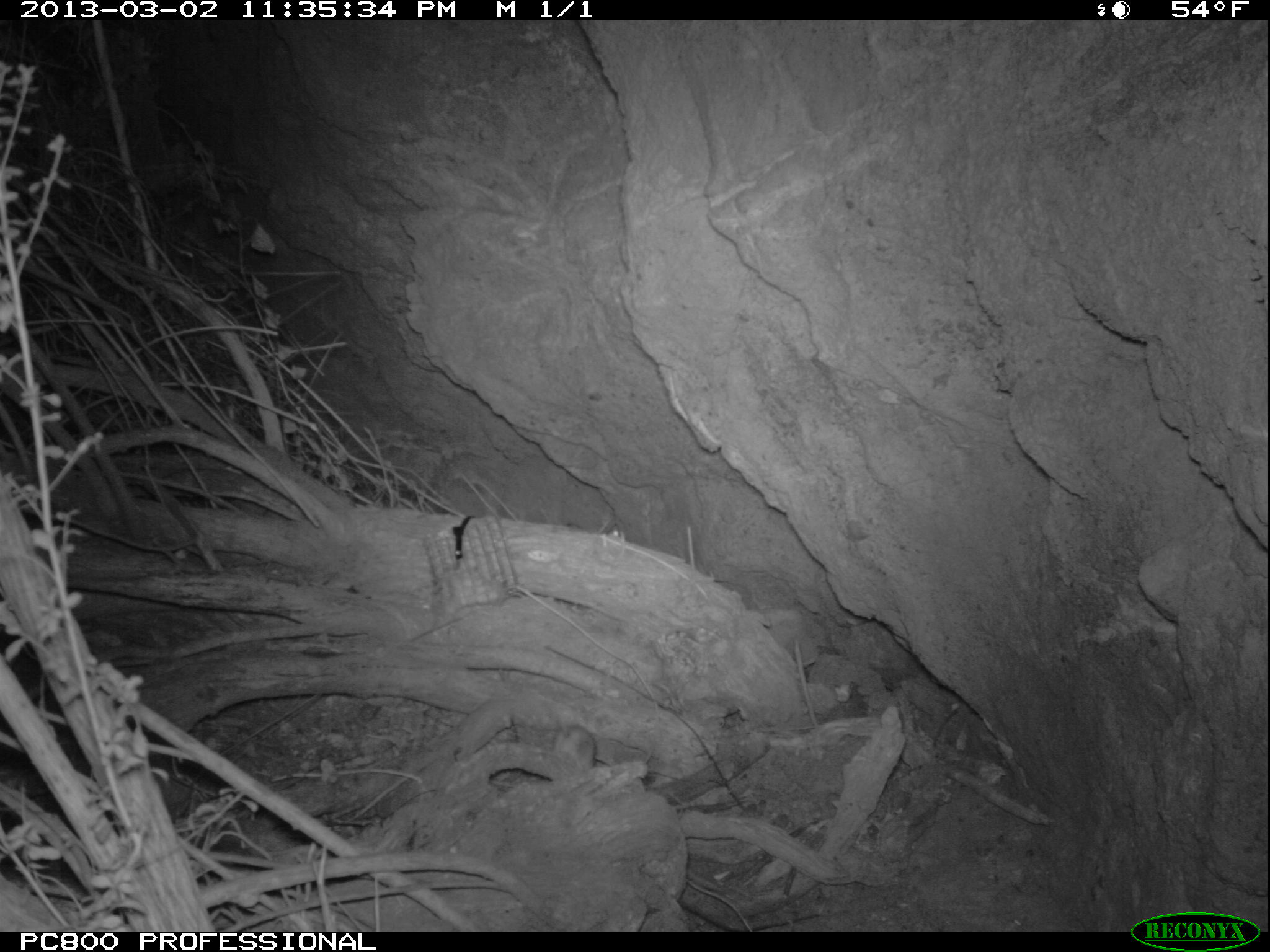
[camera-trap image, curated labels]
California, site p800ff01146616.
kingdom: Animalia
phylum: Chordata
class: Mammalia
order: Rodentia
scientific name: Rodentia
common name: rodent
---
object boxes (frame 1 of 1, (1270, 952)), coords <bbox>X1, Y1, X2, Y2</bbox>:
rodent: <bbox>554, 712, 595, 770</bbox>